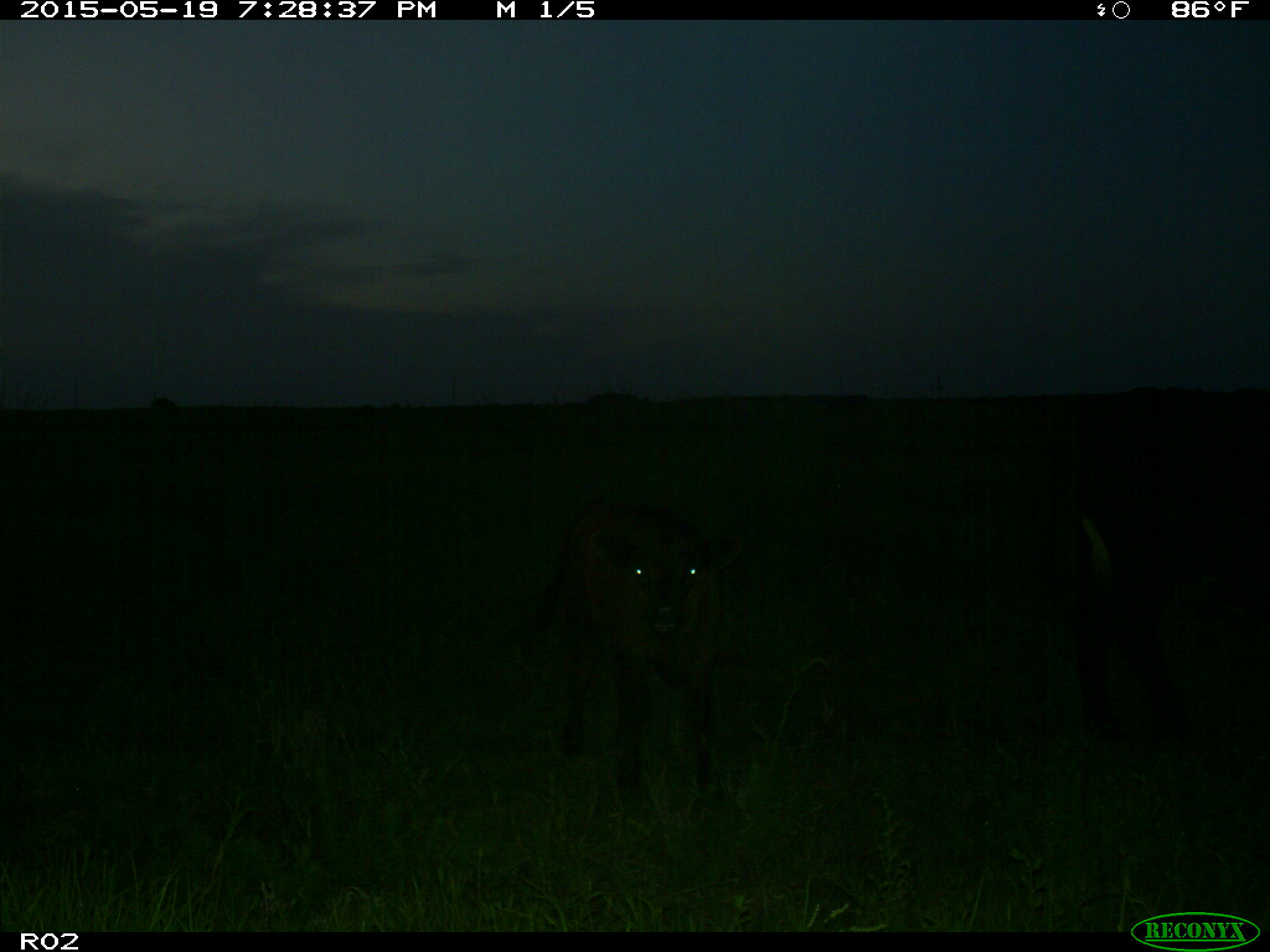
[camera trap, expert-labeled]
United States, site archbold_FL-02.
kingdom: Animalia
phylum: Chordata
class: Mammalia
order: Artiodactyla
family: Bovidae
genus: Bos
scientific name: Bos taurus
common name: domestic cow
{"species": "Bos taurus (domestic cow)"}